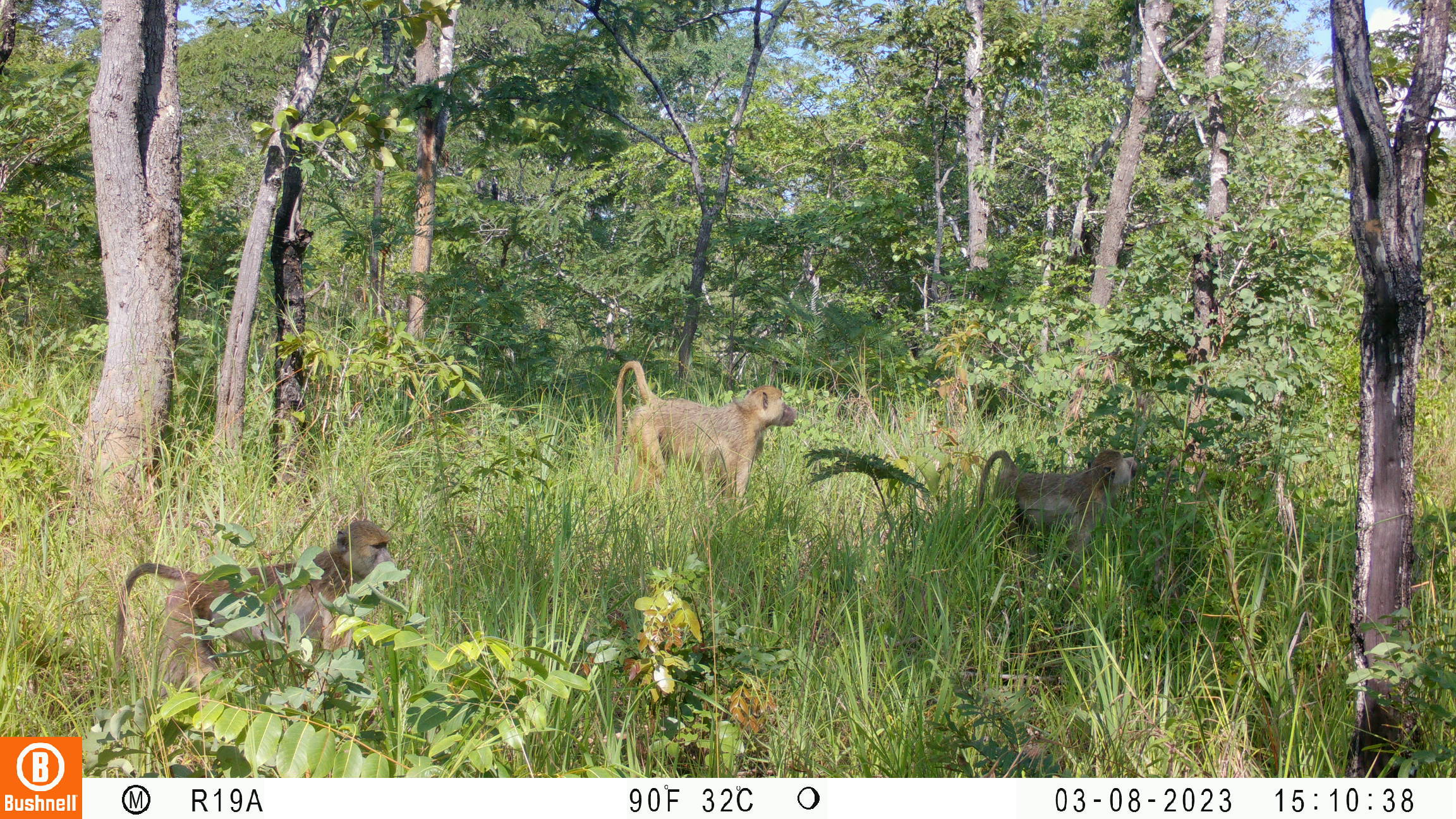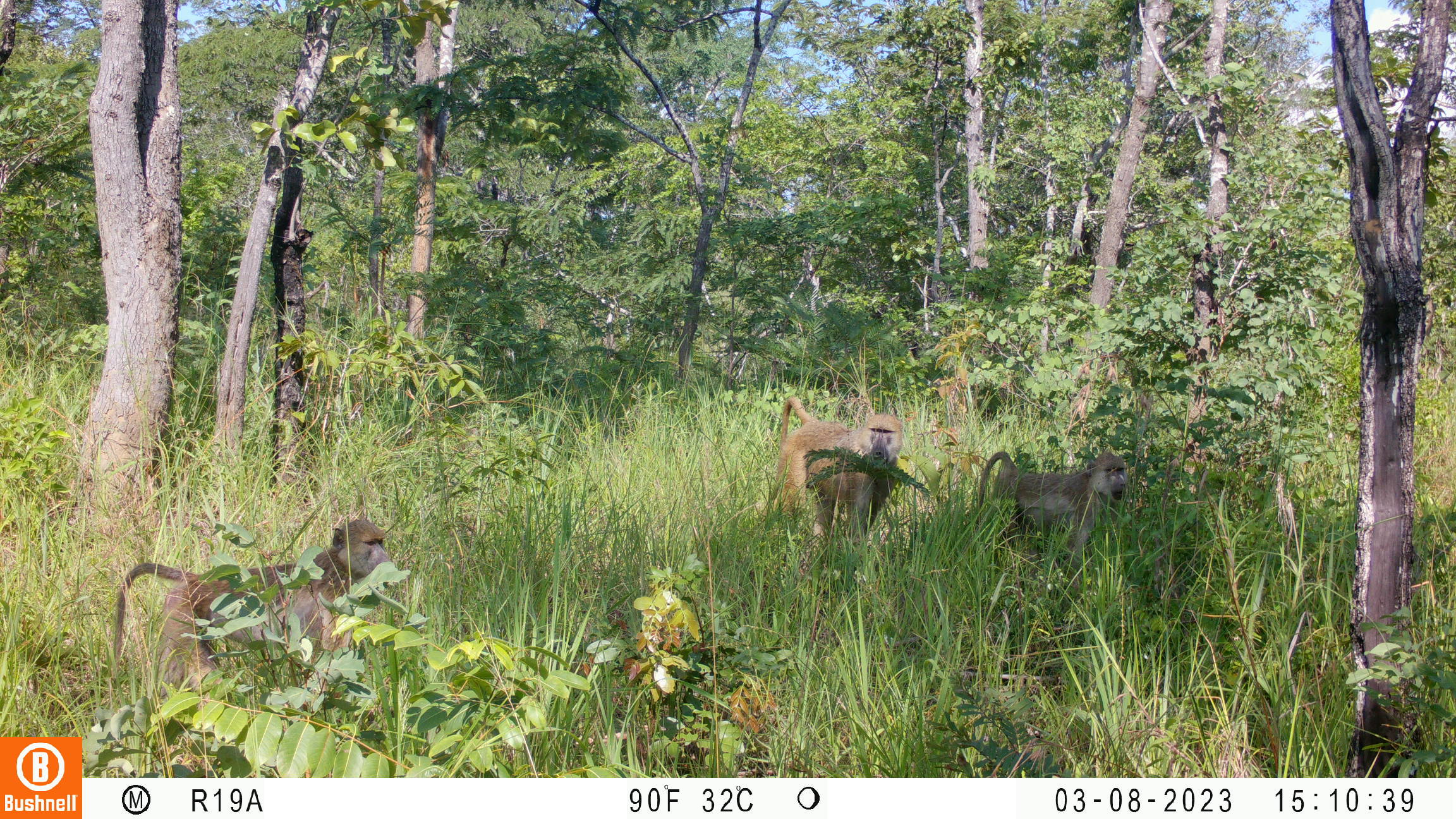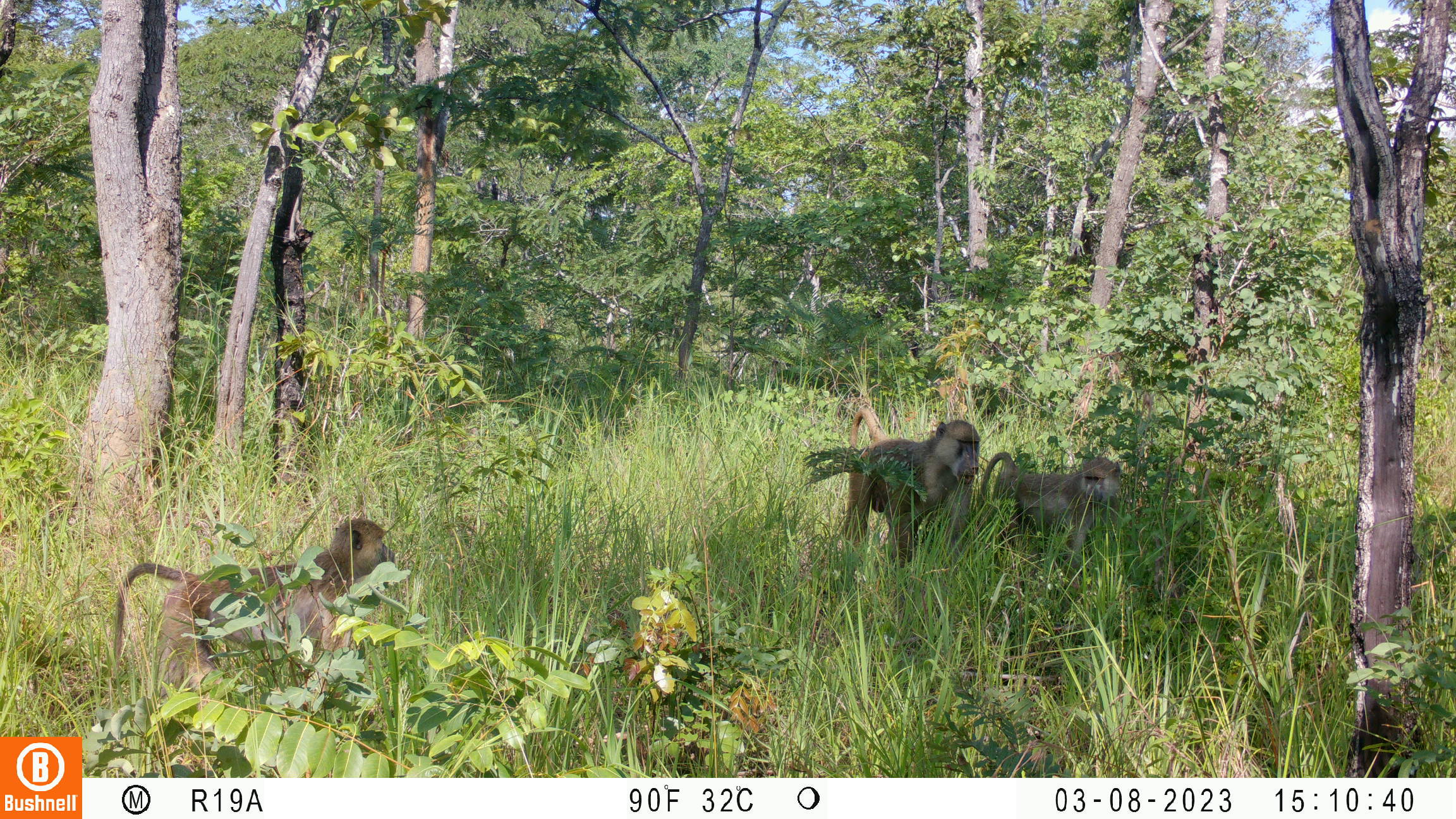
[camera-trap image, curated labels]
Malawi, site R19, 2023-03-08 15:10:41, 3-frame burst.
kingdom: Animalia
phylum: Chordata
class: Mammalia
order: Primates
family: Cercopithecidae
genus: Papio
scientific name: Papio cynocephalus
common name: yellow baboon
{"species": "yellow baboon (Papio cynocephalus)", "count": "3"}